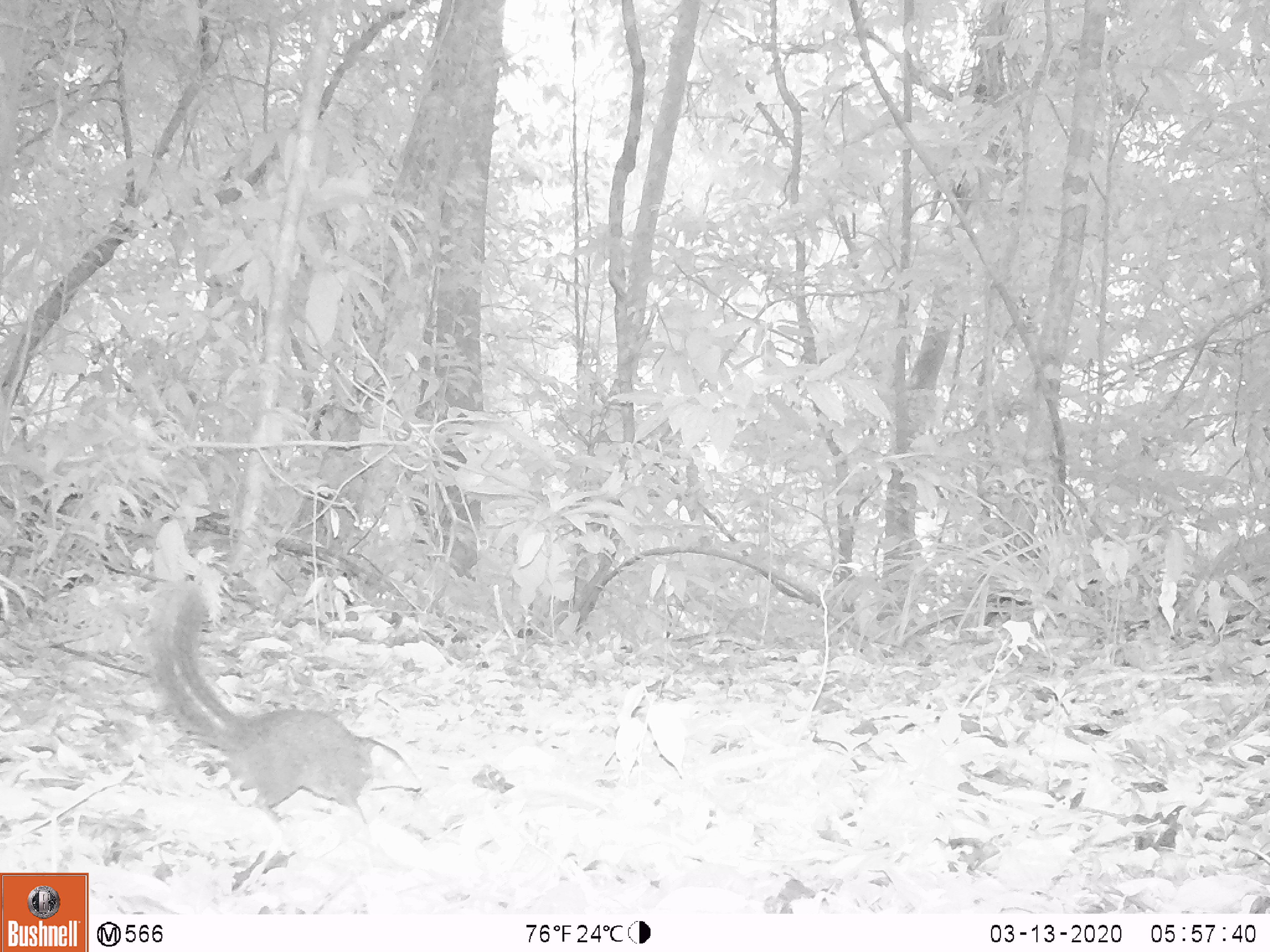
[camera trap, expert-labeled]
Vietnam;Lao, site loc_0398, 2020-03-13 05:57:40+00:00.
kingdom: Animalia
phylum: Chordata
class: Mammalia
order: Scandentia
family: Tupaiidae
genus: Tupaia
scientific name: Tupaia belangeri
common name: northern treeshrew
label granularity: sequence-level